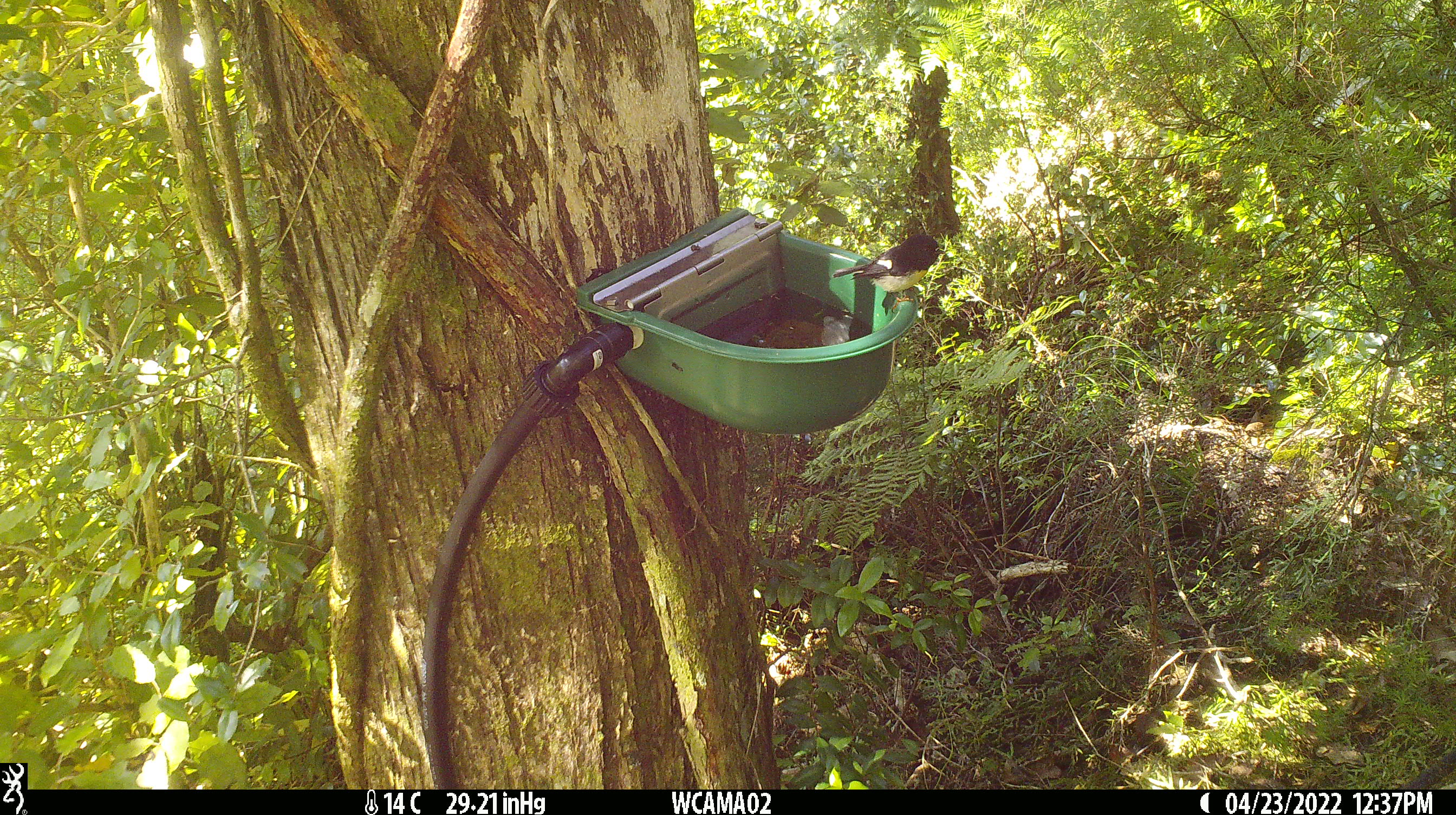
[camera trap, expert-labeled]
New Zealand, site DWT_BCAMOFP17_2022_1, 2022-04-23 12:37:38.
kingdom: Animalia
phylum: Chordata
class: Aves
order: Passeriformes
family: Petroicidae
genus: Petroica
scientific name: Petroica macrocephala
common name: tomtit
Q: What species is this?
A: Tomtit (Petroica macrocephala).